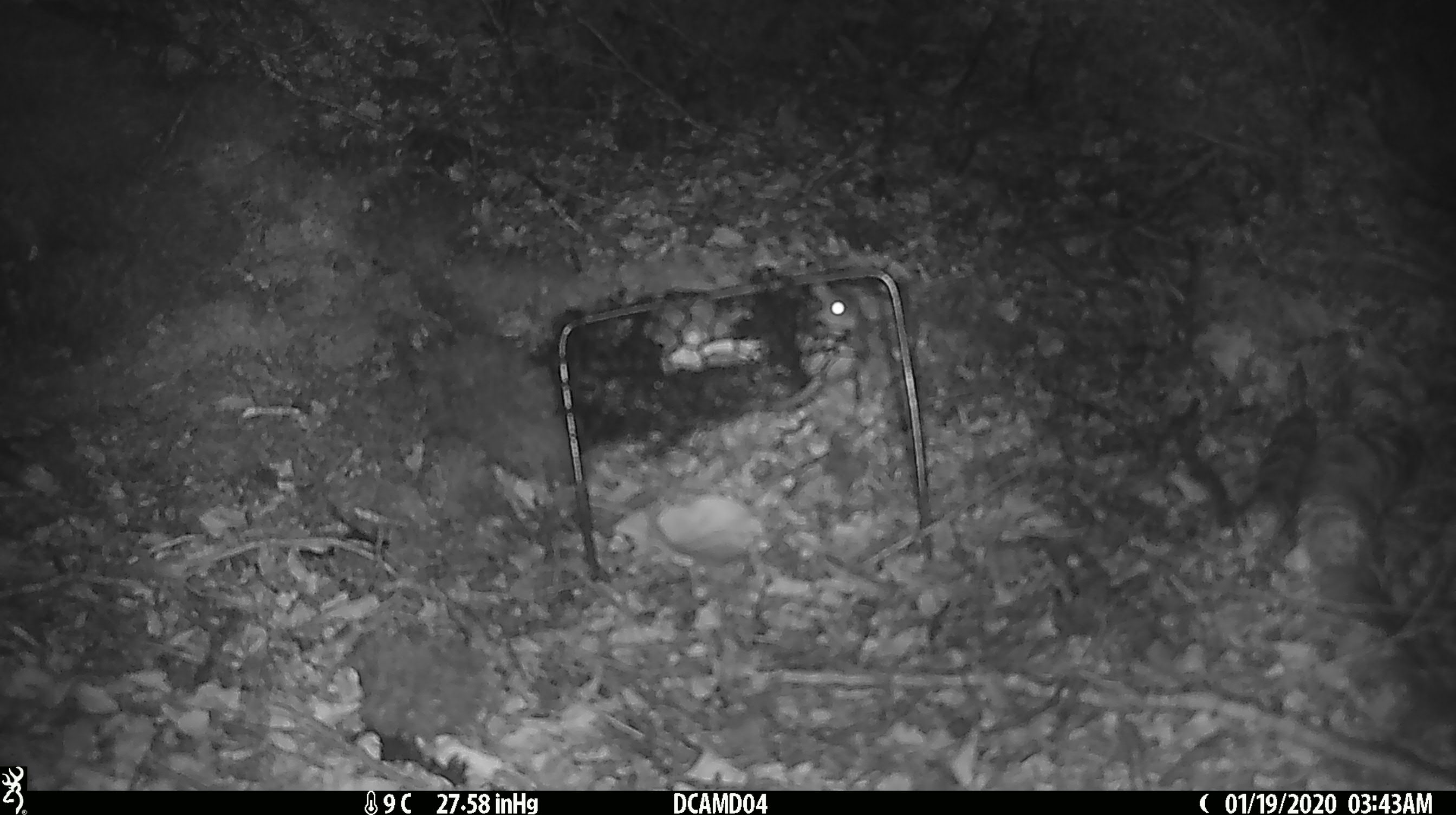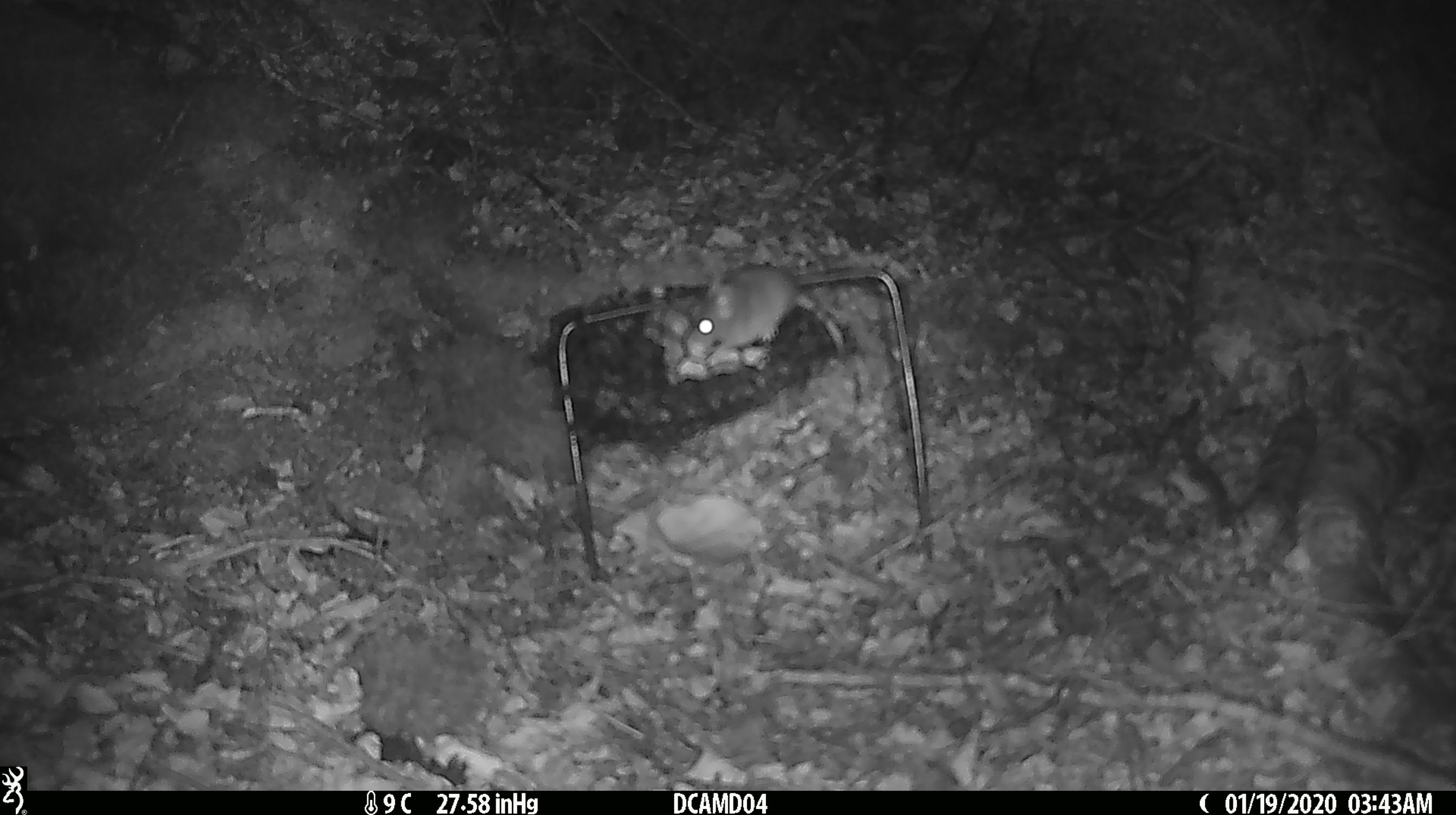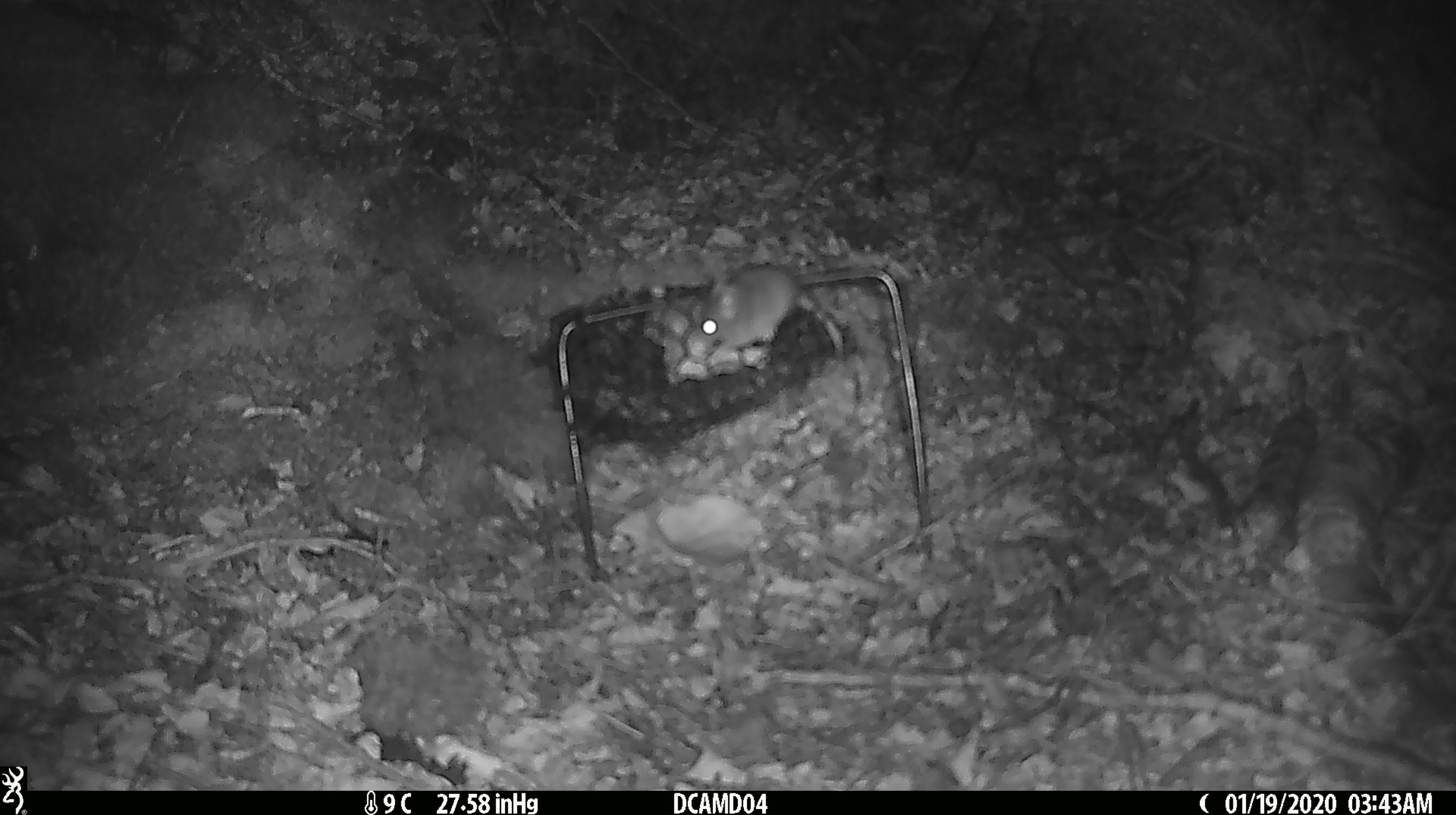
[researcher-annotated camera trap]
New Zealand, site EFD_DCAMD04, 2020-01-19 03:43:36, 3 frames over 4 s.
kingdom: Animalia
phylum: Chordata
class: Mammalia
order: Rodentia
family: Muridae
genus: Mus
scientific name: Mus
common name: mouse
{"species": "mouse (Mus)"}